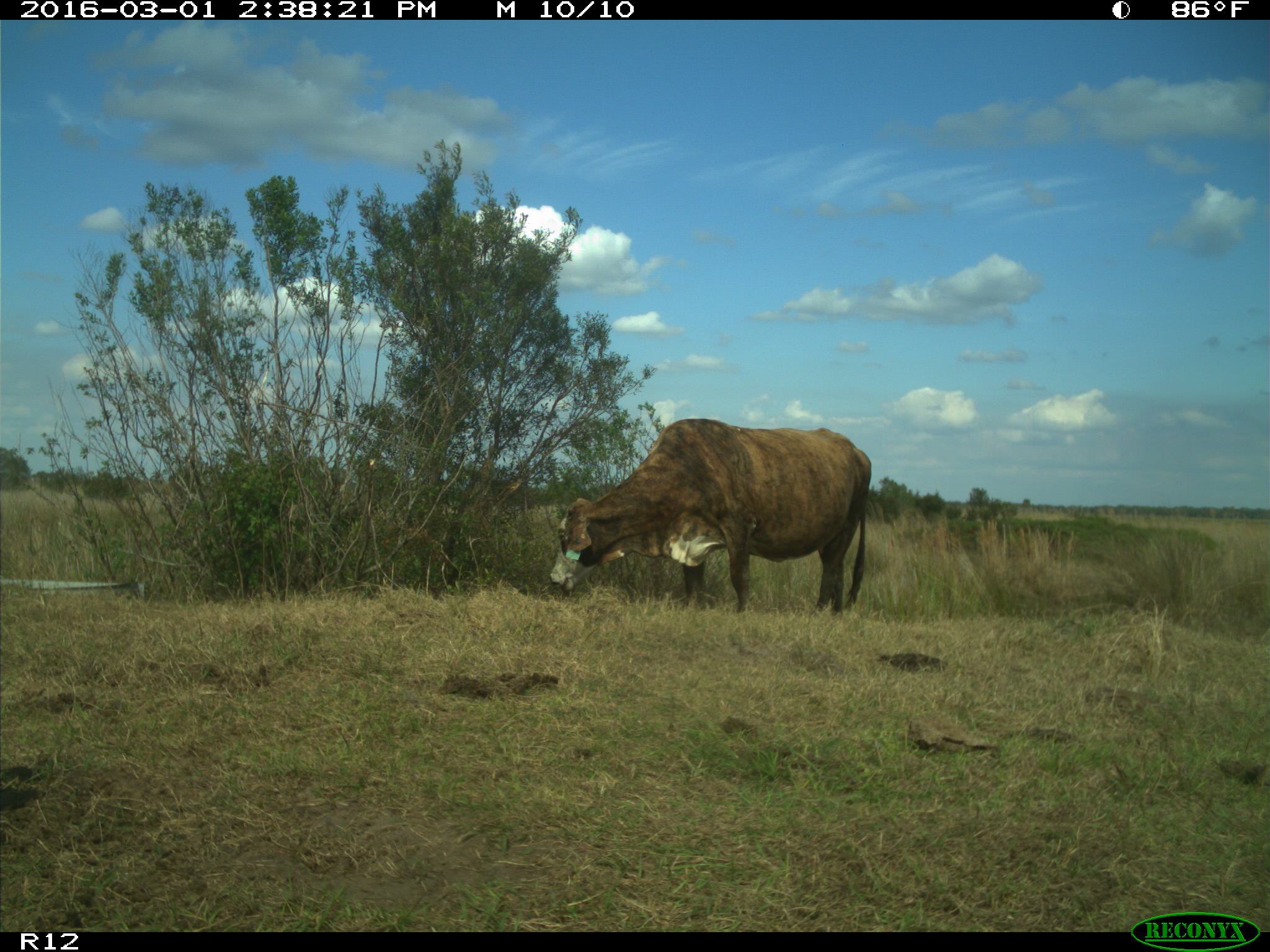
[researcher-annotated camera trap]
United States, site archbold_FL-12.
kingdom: Animalia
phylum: Chordata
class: Mammalia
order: Artiodactyla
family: Bovidae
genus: Bos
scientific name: Bos taurus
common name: domestic cow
Bos taurus (domestic cow).